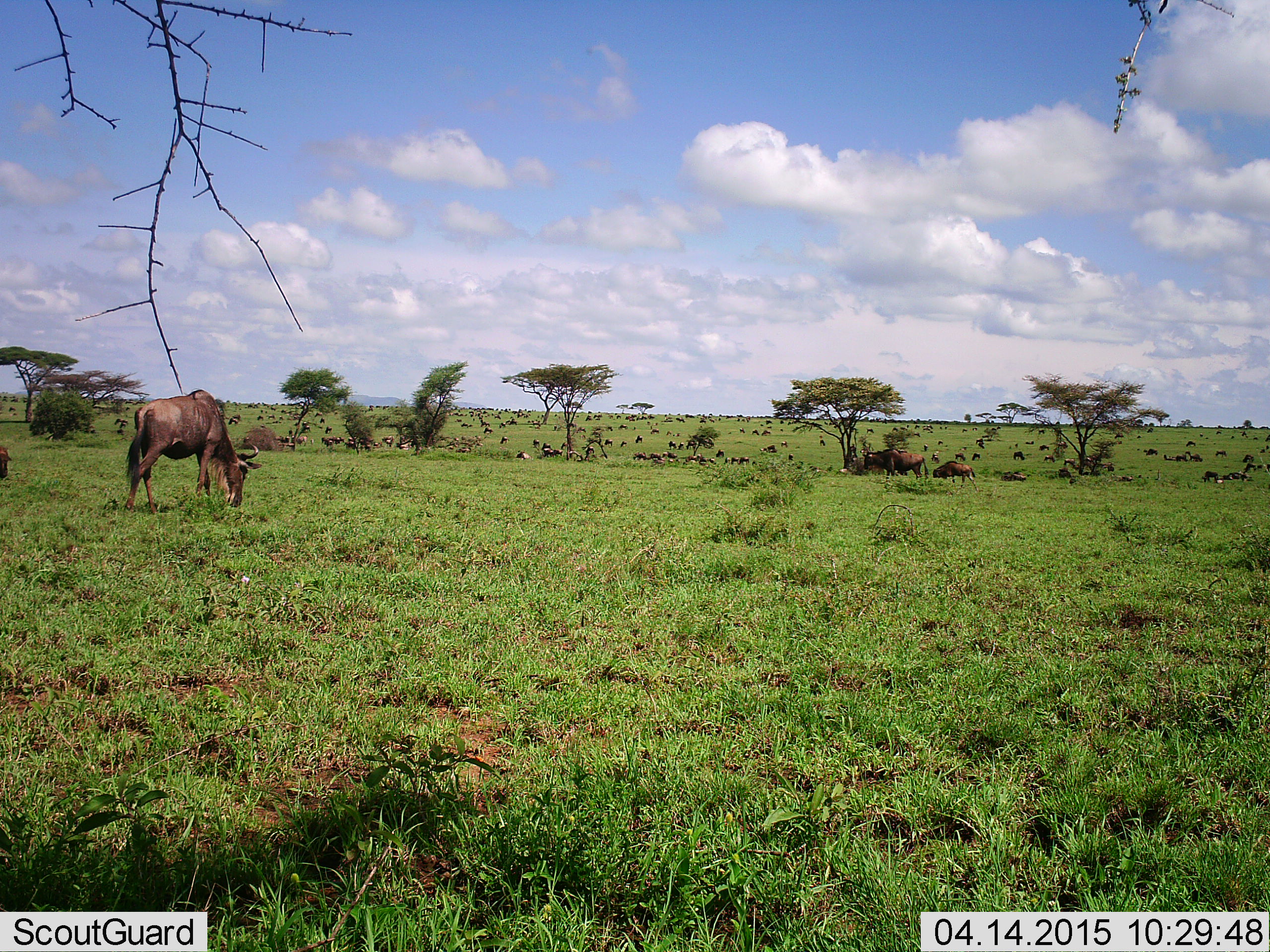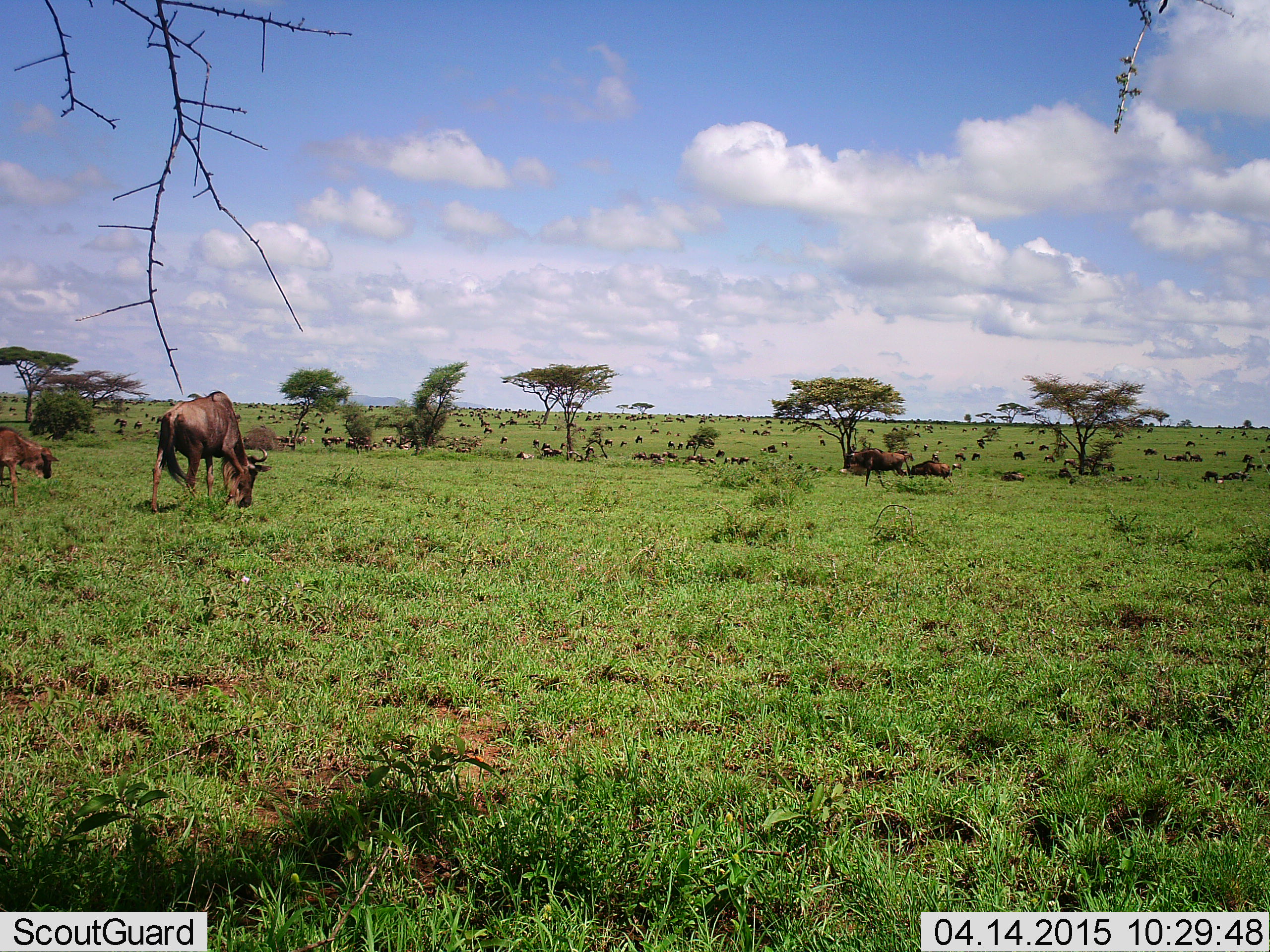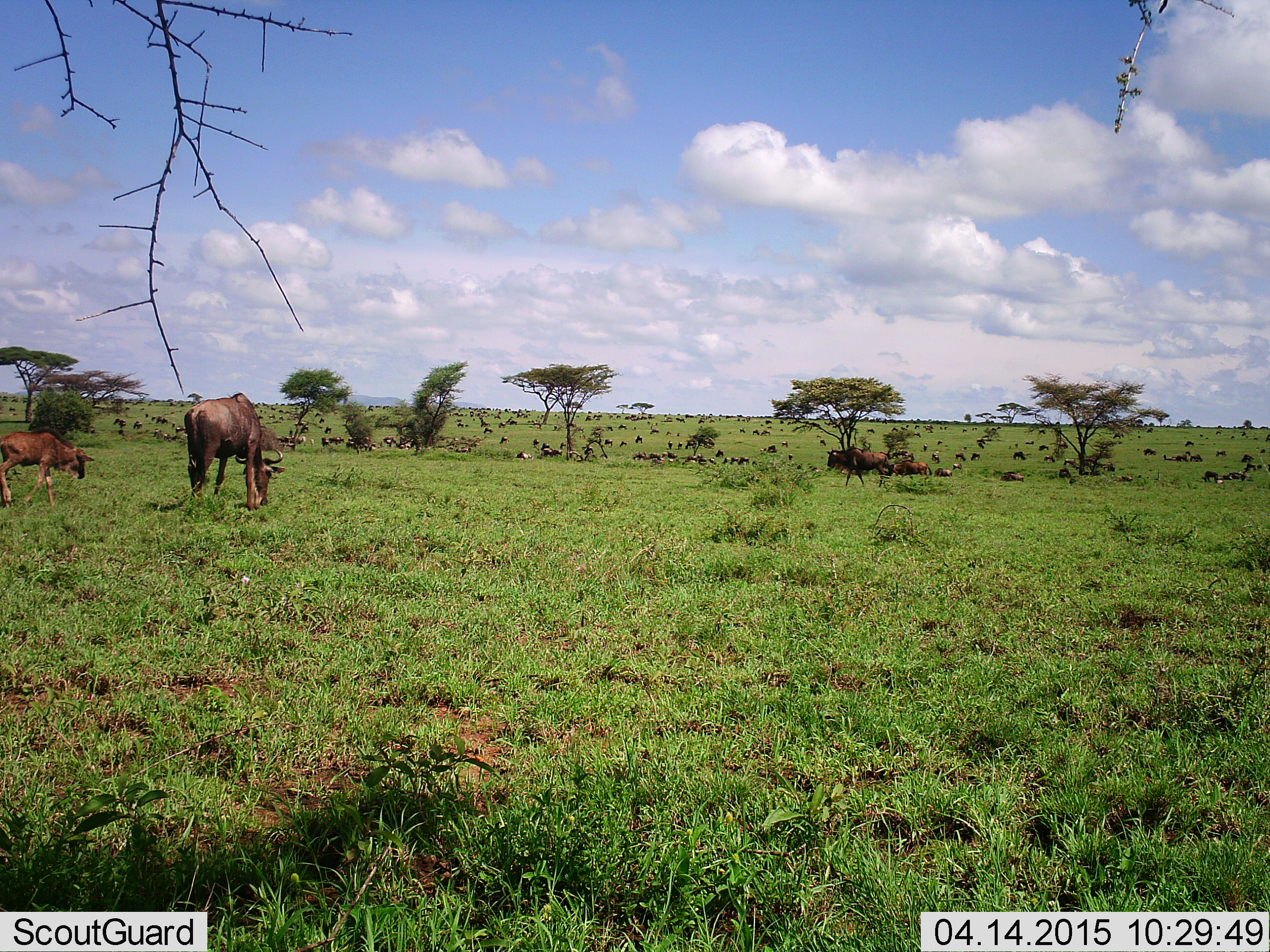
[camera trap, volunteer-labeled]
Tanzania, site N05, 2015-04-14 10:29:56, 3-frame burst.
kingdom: Animalia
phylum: Chordata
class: Mammalia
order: Artiodactyla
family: Bovidae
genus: Connochaetes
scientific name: Connochaetes taurinus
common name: blue wildebeest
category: wildebeest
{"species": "wildebeest (blue wildebeest) (Connochaetes taurinus)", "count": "51+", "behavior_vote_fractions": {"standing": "60%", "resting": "60%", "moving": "80%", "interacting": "0%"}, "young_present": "30%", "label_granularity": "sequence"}